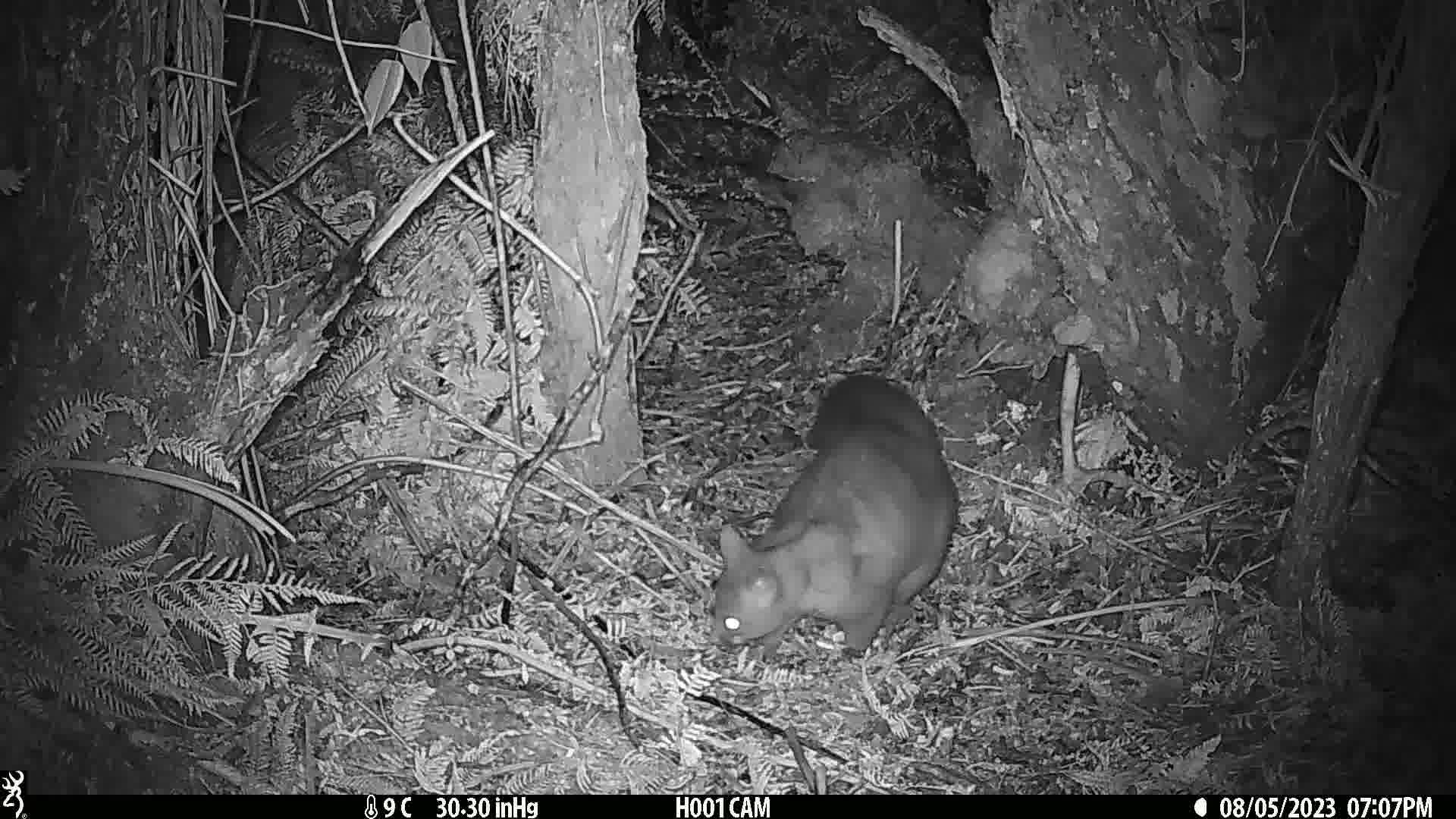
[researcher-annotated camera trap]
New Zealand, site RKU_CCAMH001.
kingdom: Animalia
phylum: Chordata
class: Mammalia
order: Diprotodontia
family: Phalangeridae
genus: Trichosurus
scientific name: Trichosurus vulpecula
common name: common brushtail possum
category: possum